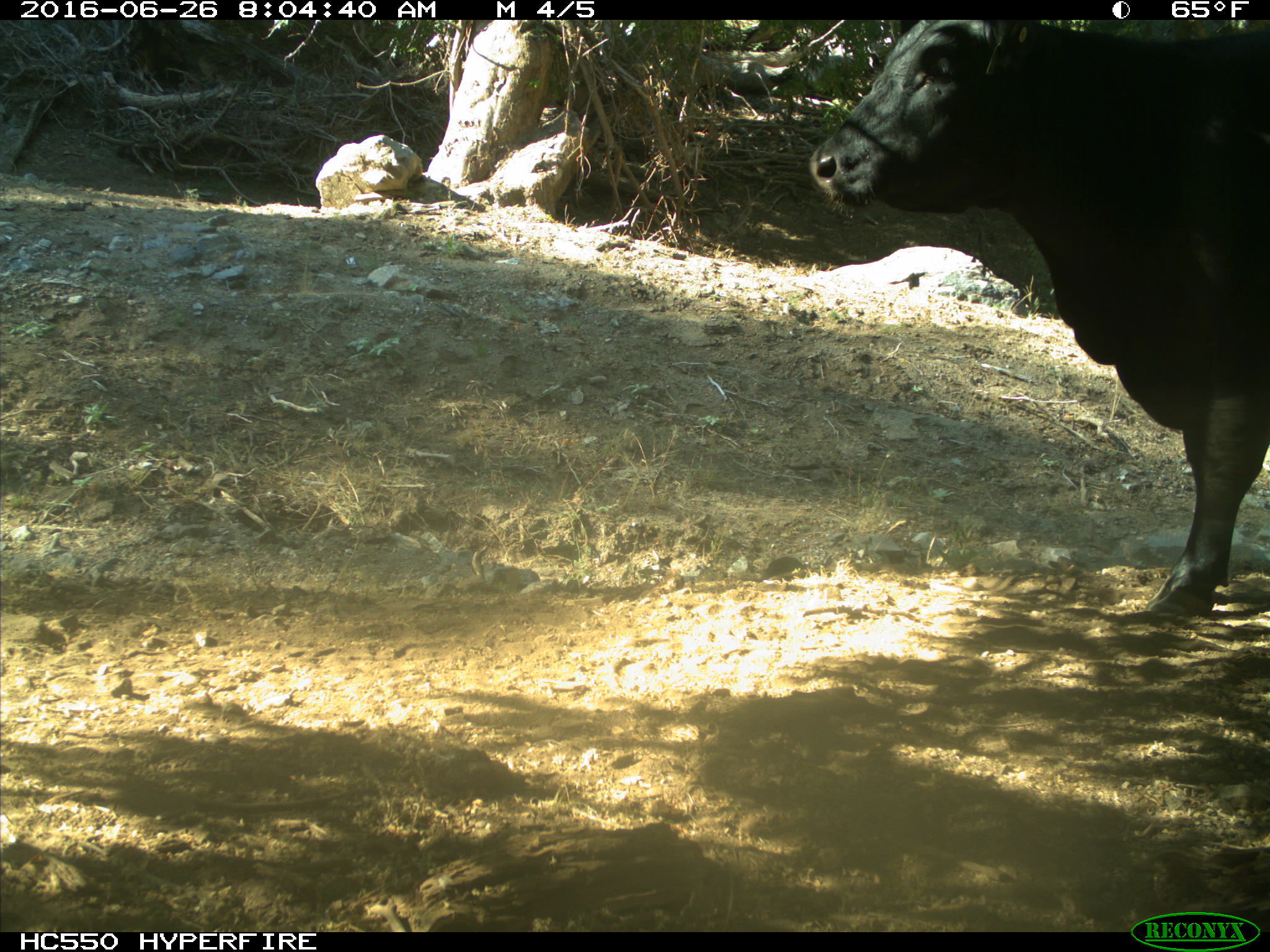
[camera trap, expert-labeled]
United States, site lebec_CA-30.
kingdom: Animalia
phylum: Chordata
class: Mammalia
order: Artiodactyla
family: Bovidae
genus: Bos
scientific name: Bos taurus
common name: domestic cow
Bos taurus (domestic cow).